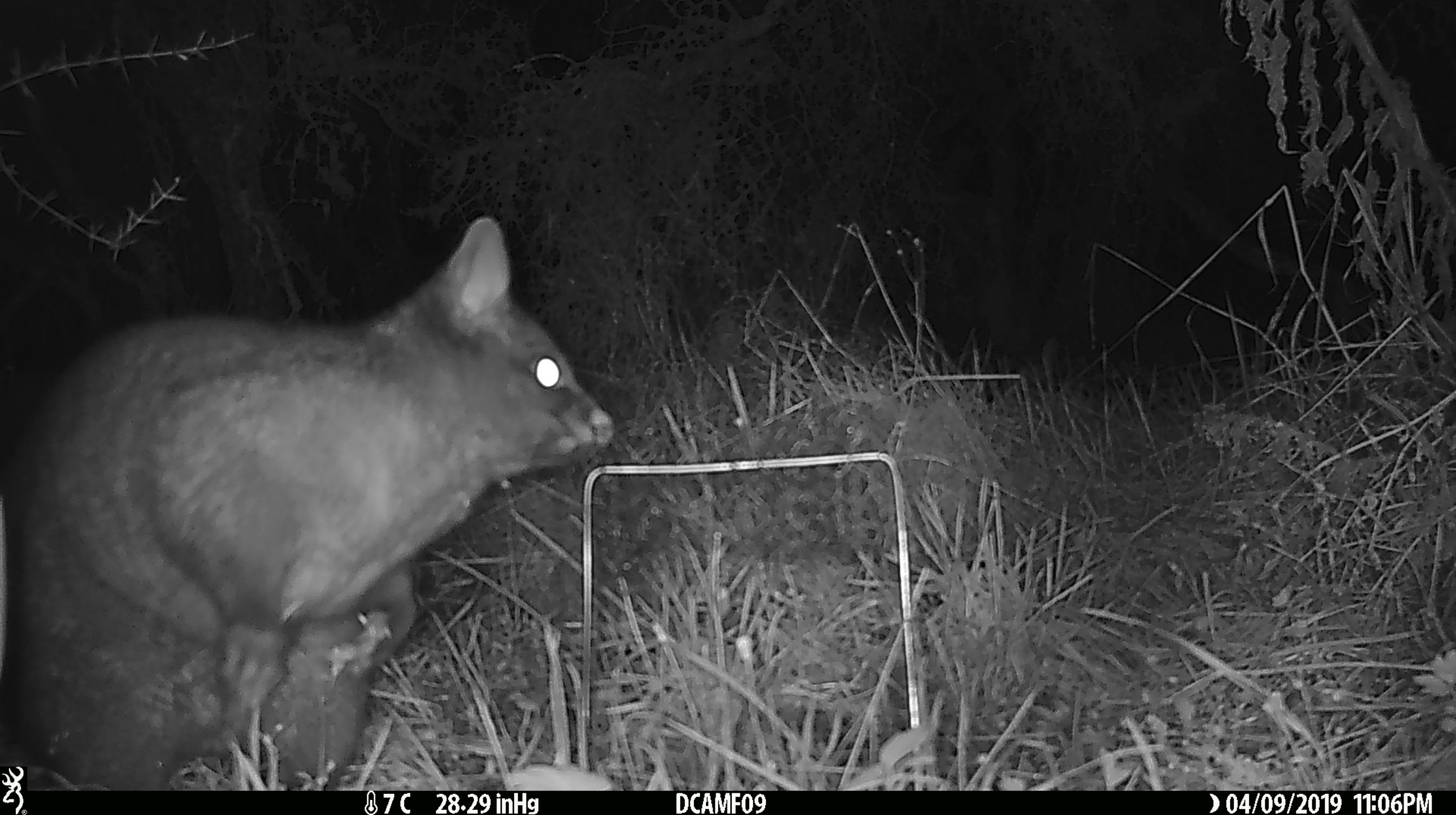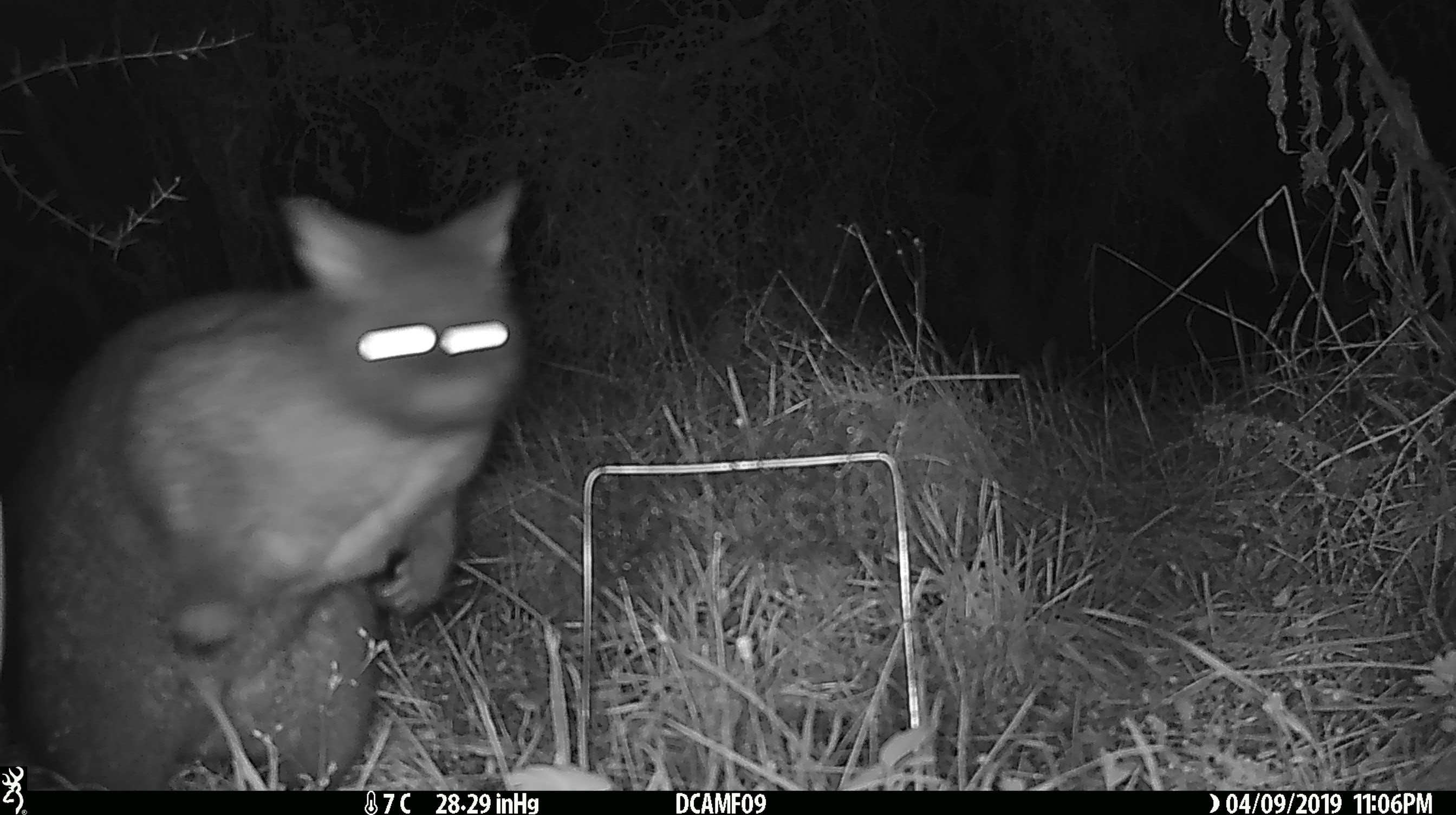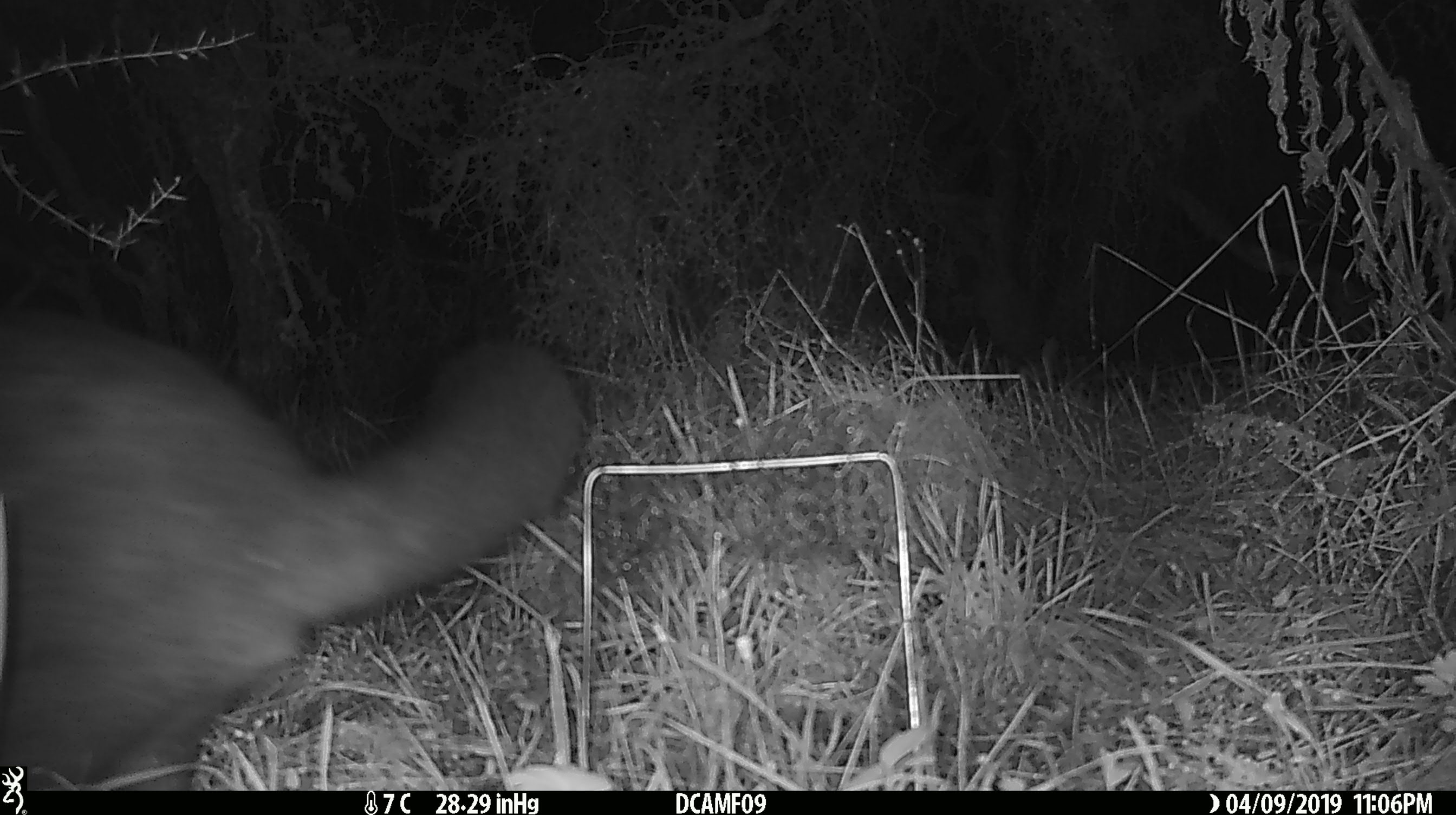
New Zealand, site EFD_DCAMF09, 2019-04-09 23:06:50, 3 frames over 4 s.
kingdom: Animalia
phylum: Chordata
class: Mammalia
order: Diprotodontia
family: Phalangeridae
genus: Trichosurus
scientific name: Trichosurus vulpecula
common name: common brushtail possum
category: possum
Possum (common brushtail possum) (Trichosurus vulpecula).